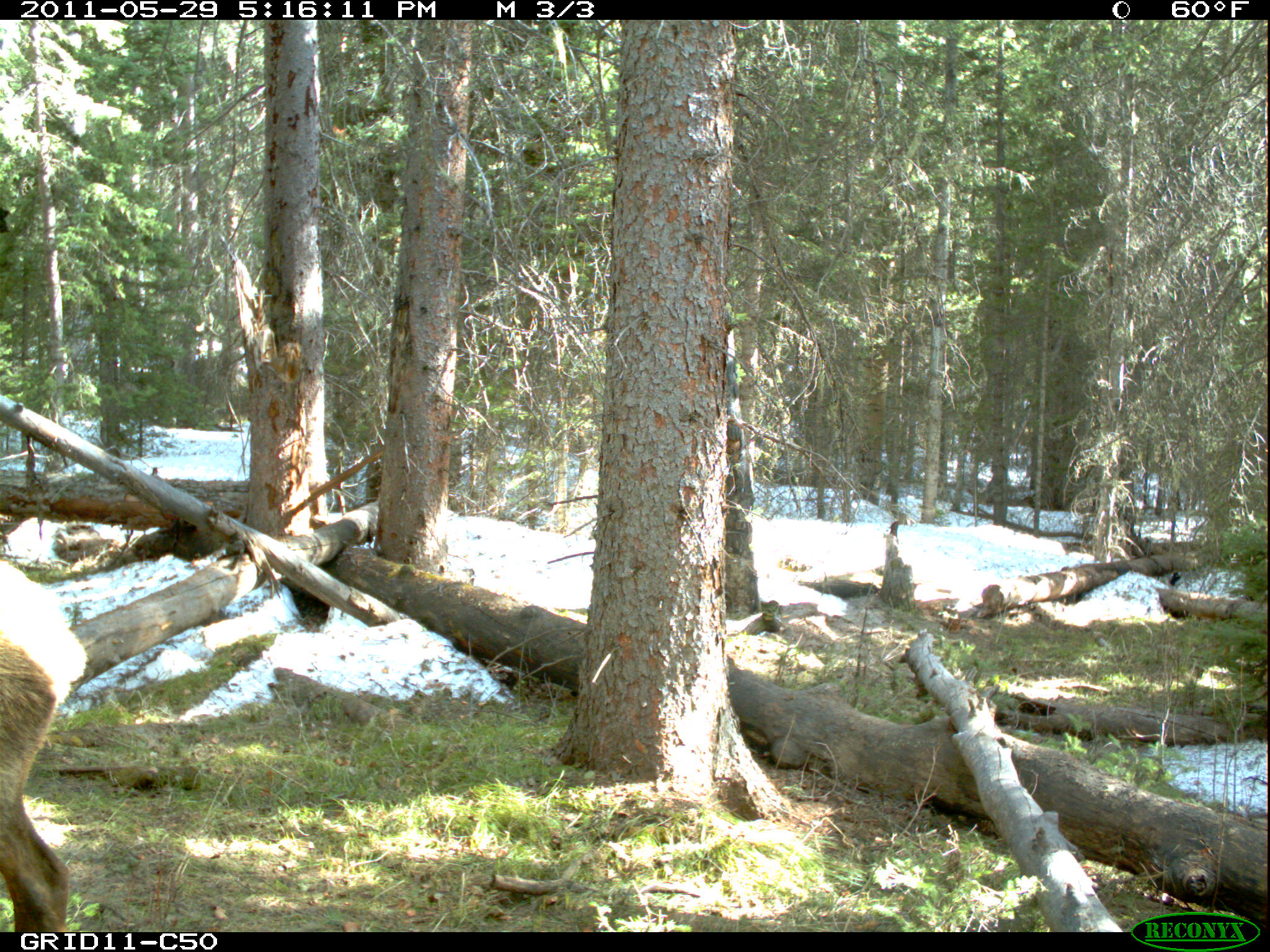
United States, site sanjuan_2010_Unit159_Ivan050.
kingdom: Animalia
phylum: Chordata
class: Mammalia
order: Artiodactyla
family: Cervidae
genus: Cervus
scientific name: Cervus elaphus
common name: red deer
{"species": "Cervus elaphus (red deer)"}